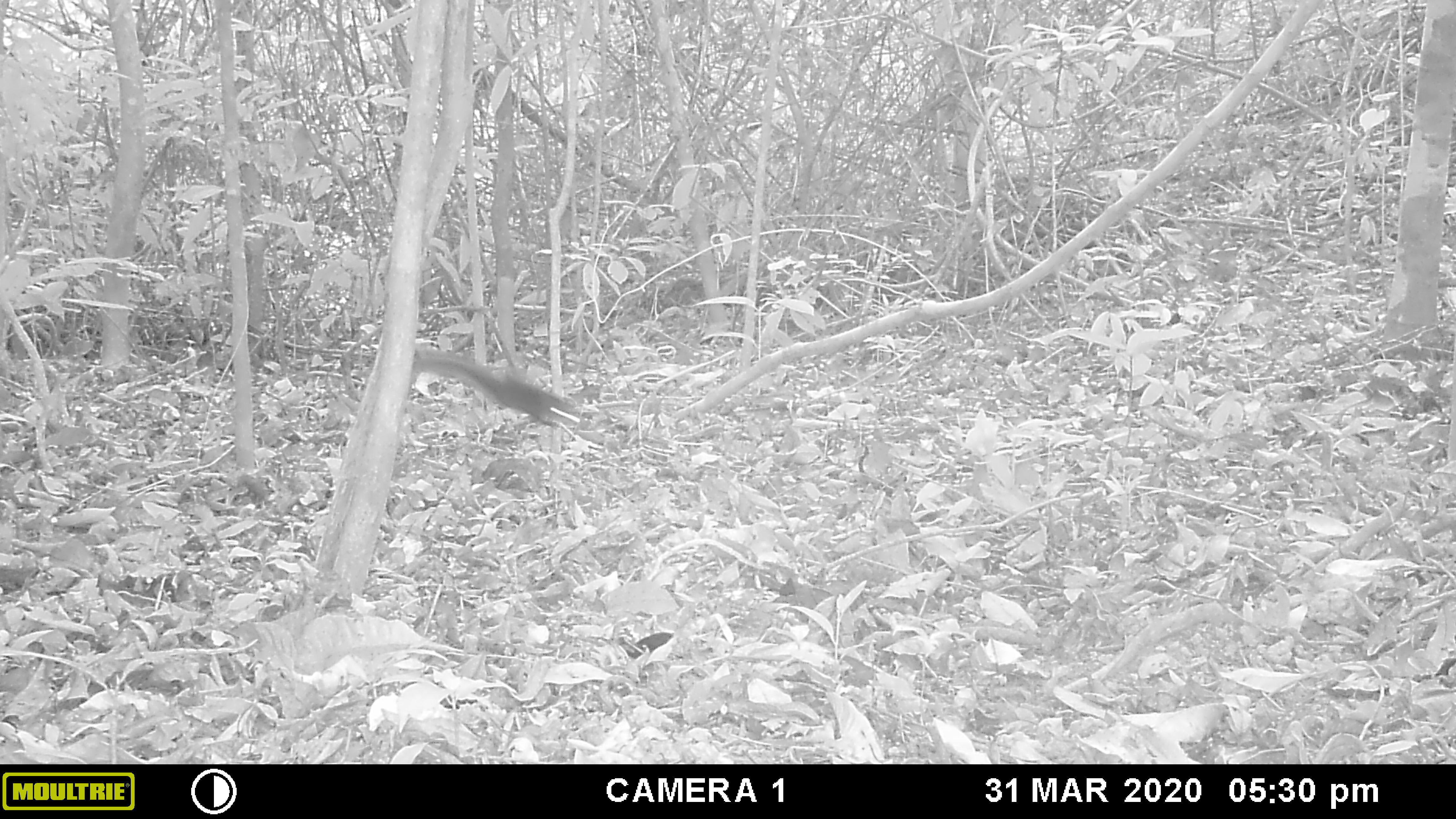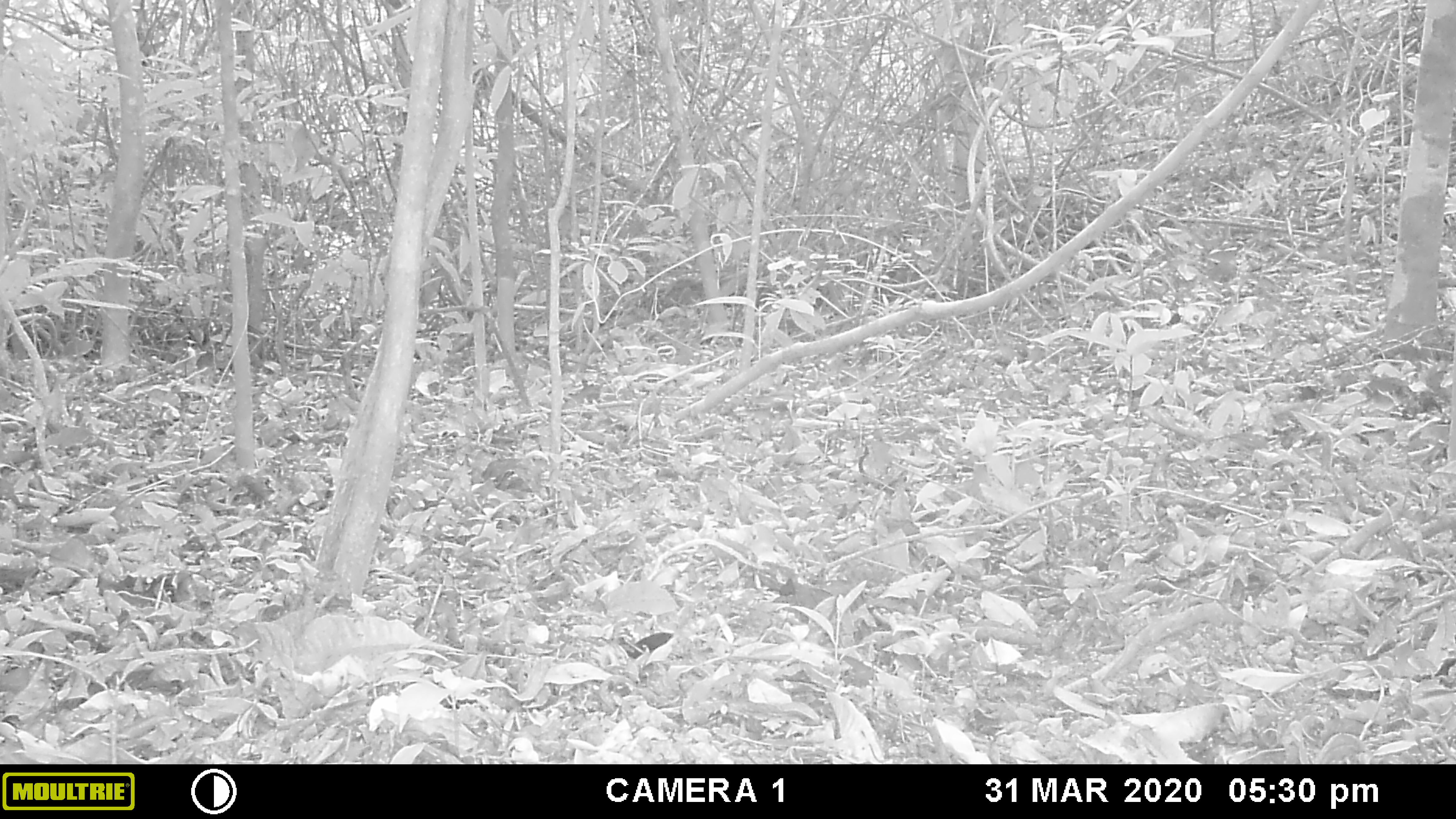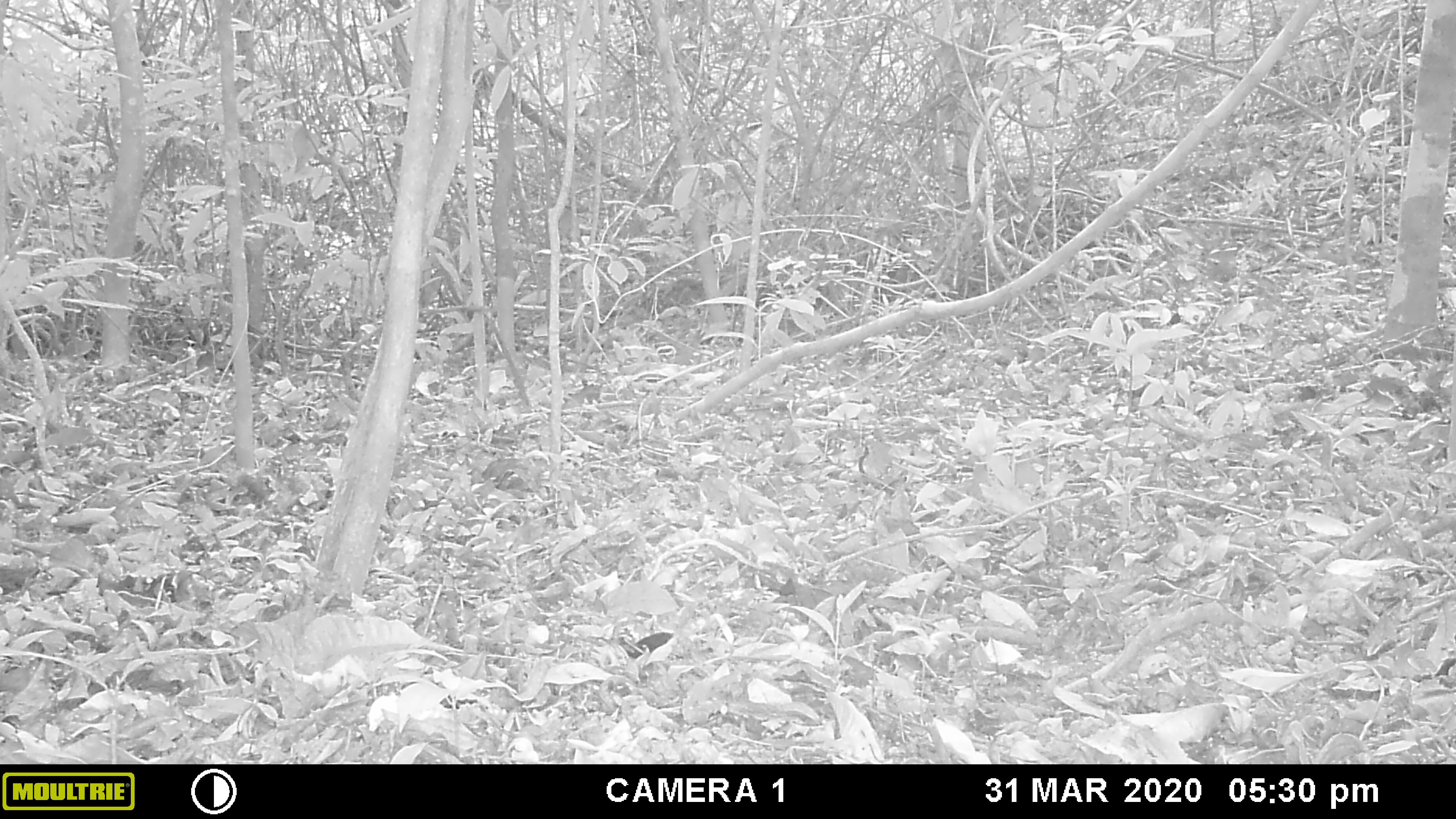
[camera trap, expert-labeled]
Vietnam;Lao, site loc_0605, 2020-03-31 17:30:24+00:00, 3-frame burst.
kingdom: Animalia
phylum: Chordata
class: Mammalia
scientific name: Mammalia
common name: mammal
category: unidentified small mammal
Unidentified small mammal (mammal) (Mammalia). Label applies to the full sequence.